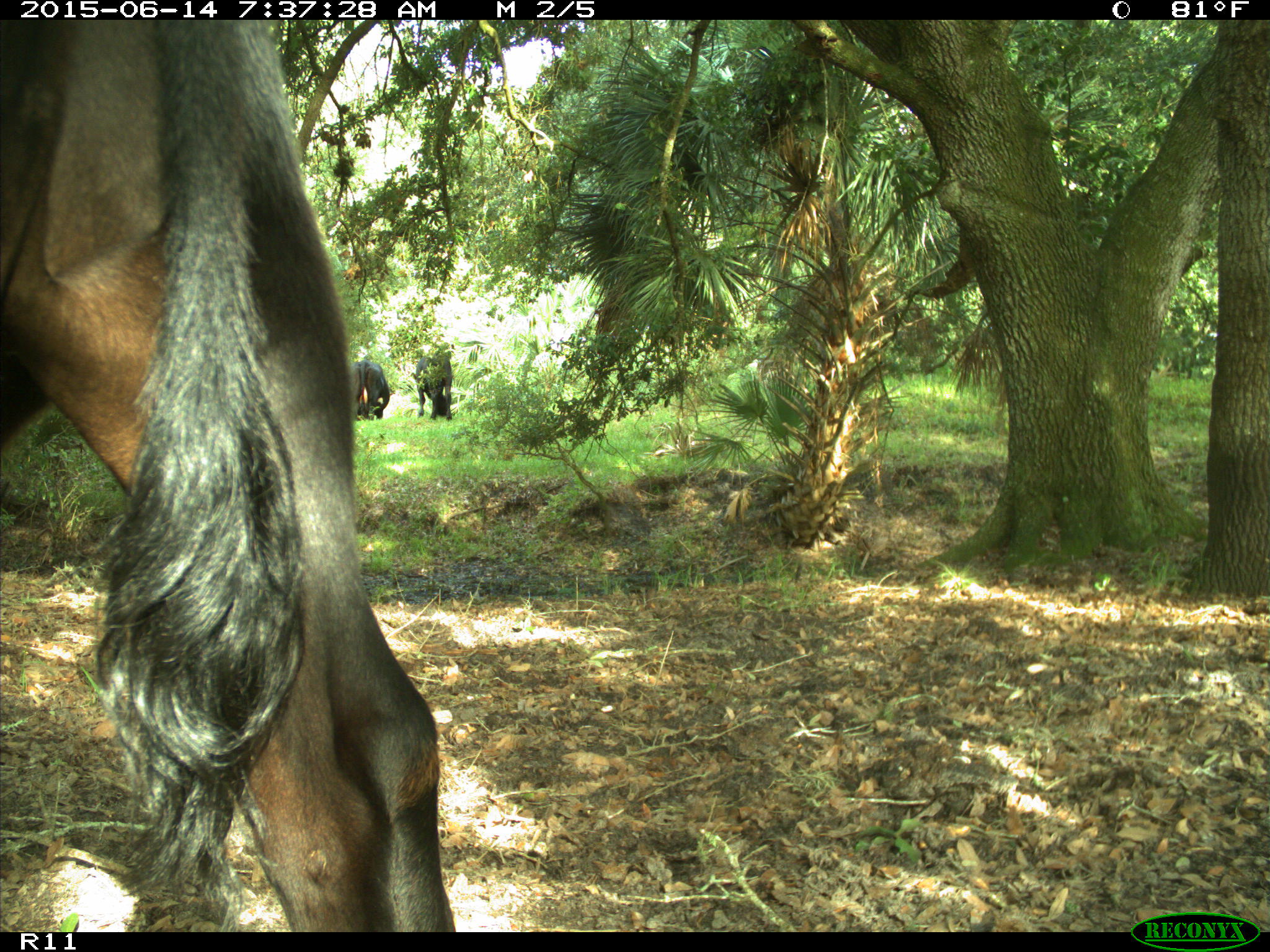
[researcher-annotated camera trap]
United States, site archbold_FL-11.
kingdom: Animalia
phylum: Chordata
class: Mammalia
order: Artiodactyla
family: Bovidae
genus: Bos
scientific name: Bos taurus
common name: domestic cow